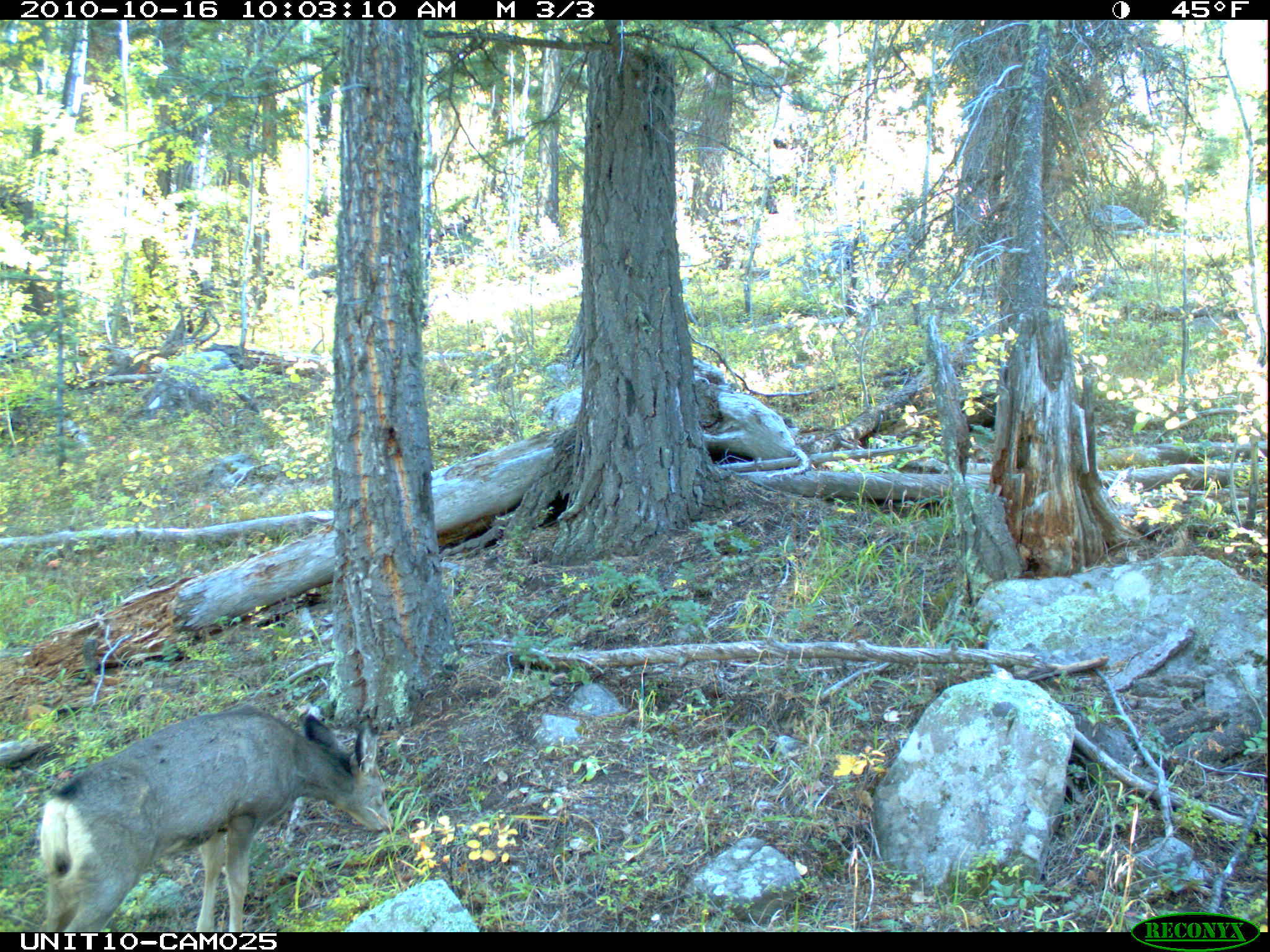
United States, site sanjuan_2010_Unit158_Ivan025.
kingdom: Animalia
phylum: Chordata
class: Mammalia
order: Artiodactyla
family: Cervidae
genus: Odocoileus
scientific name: Odocoileus hemionus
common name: mule deer